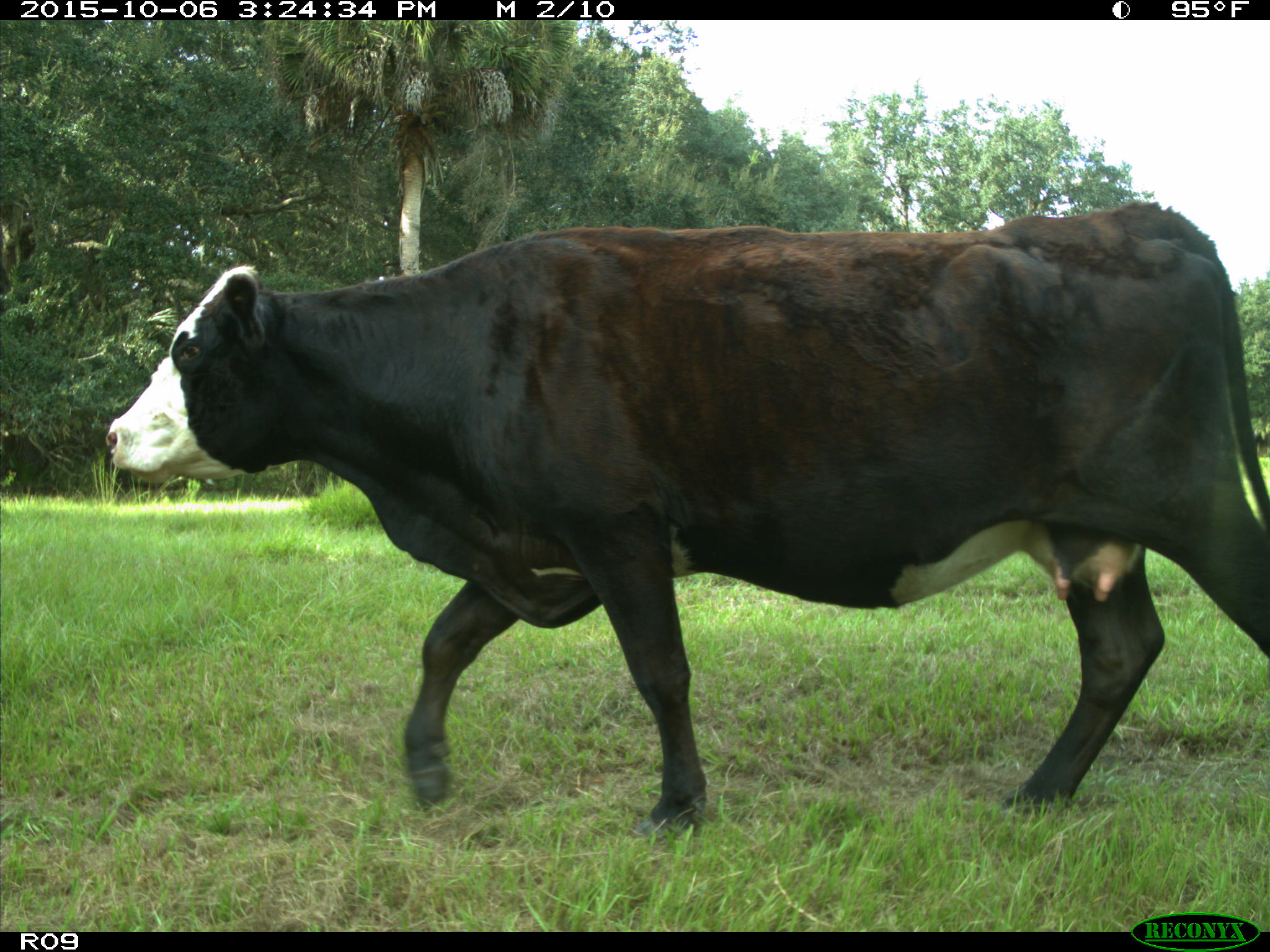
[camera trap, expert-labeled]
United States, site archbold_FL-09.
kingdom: Animalia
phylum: Chordata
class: Mammalia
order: Artiodactyla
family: Bovidae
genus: Bos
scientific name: Bos taurus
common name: domestic cow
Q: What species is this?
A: Bos taurus (domestic cow).